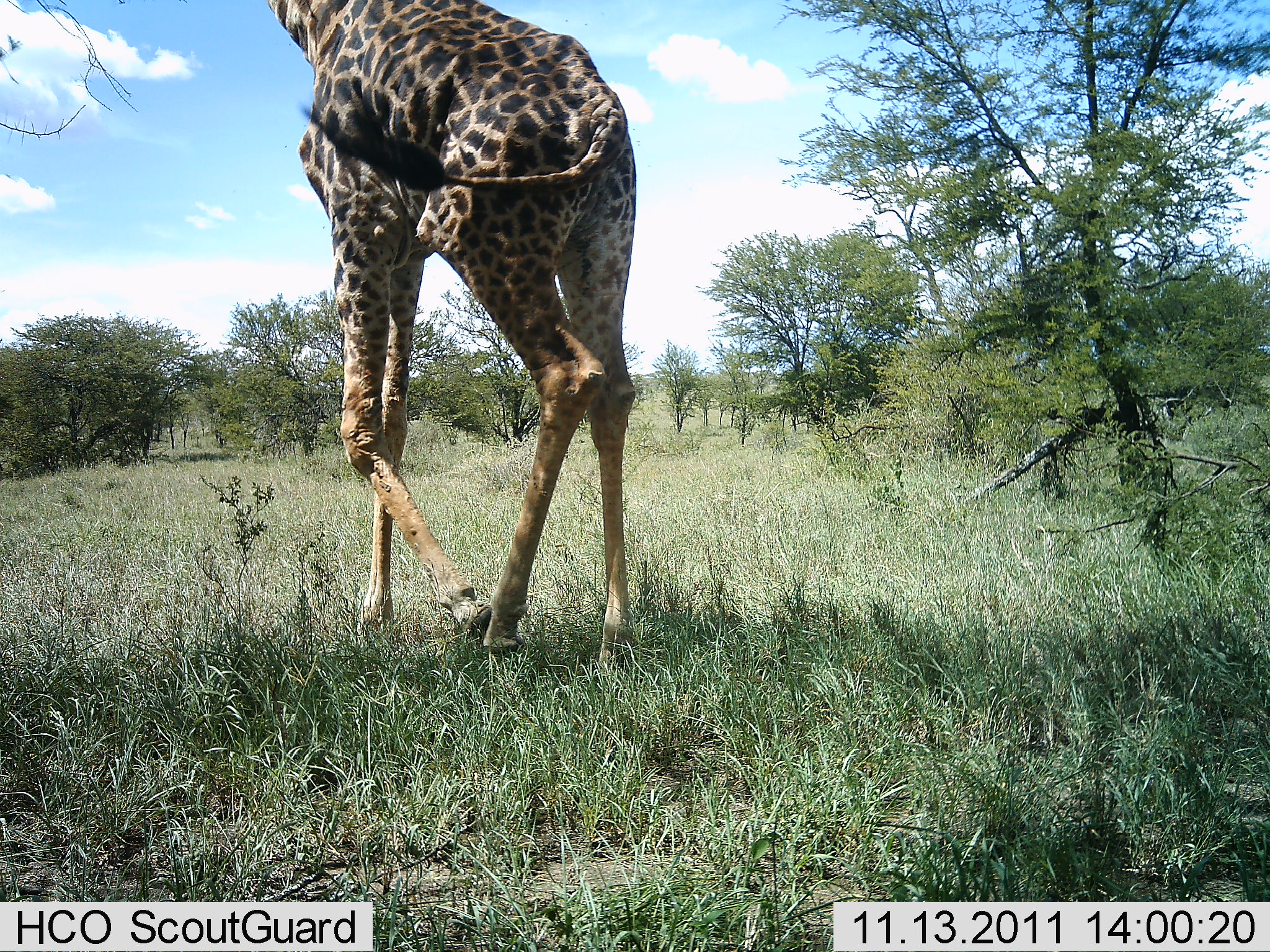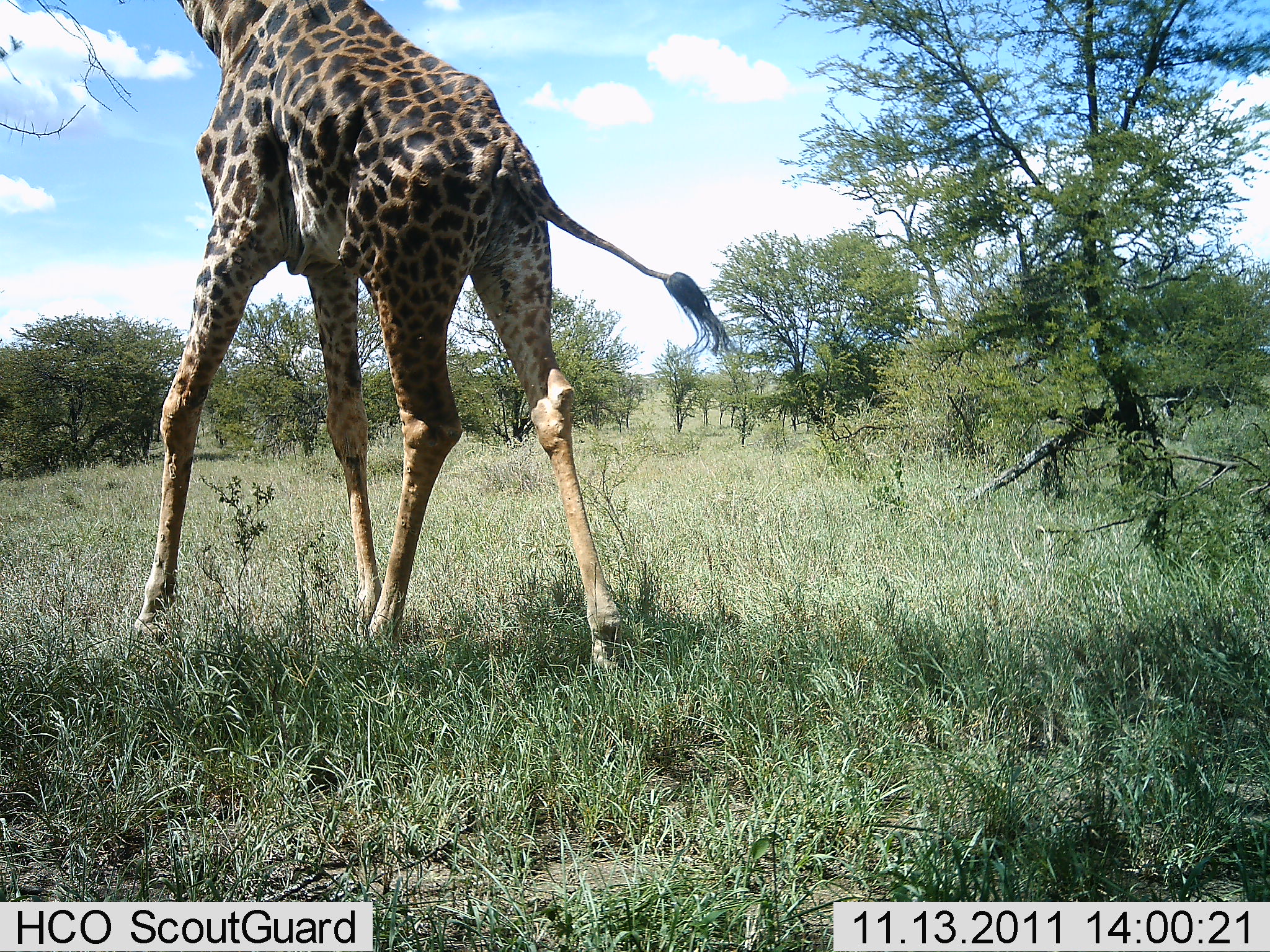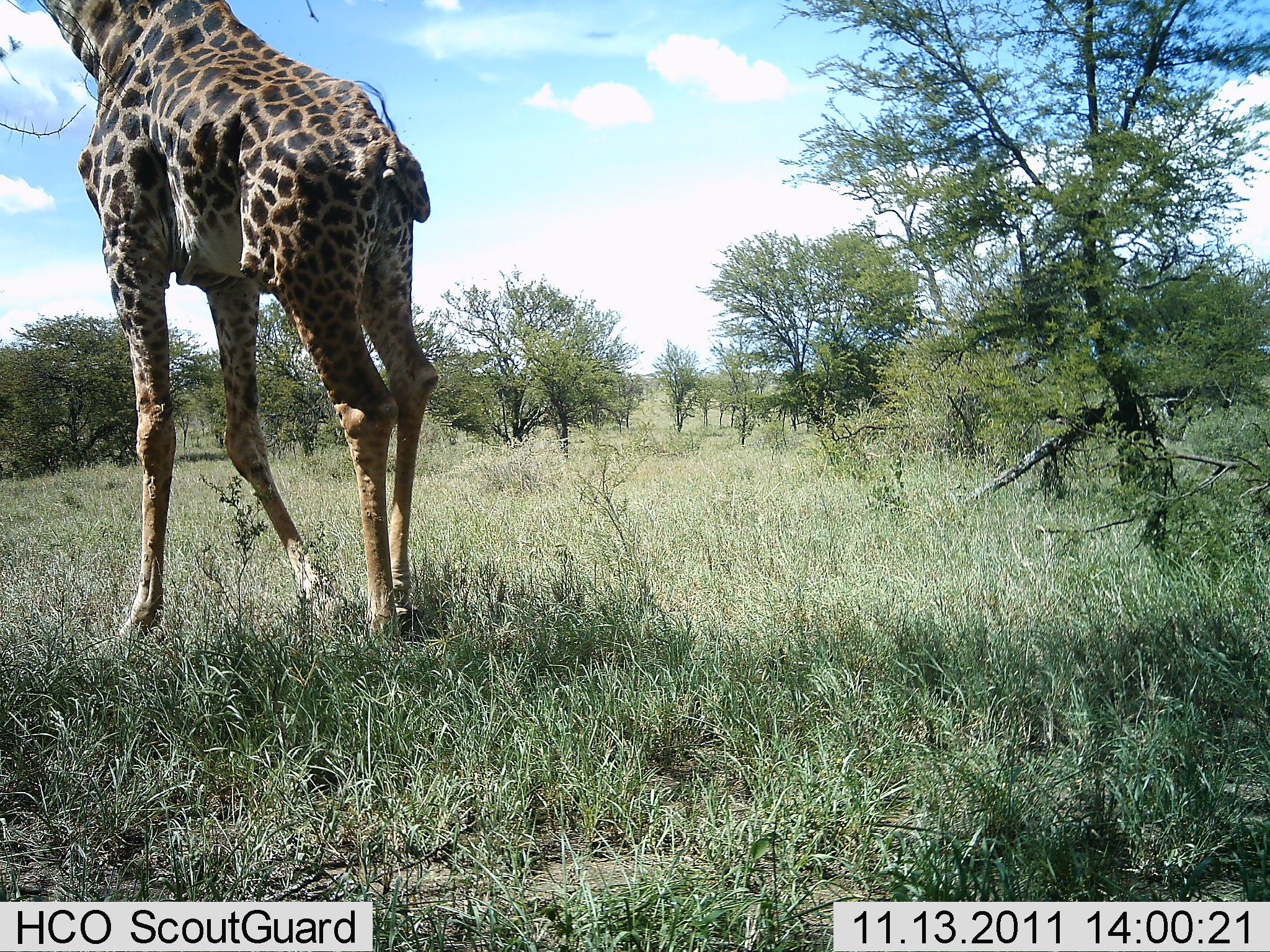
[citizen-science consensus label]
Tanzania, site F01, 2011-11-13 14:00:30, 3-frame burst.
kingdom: Animalia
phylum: Chordata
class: Mammalia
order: Artiodactyla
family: Giraffidae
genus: Giraffa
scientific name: Giraffa camelopardalis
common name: giraffe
Giraffe (Giraffa camelopardalis), count 1. Behavior (volunteer vote fractions): standing 8%, resting 0%, moving 100%, interacting 0%. Young present (vote fraction): 0%. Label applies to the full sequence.